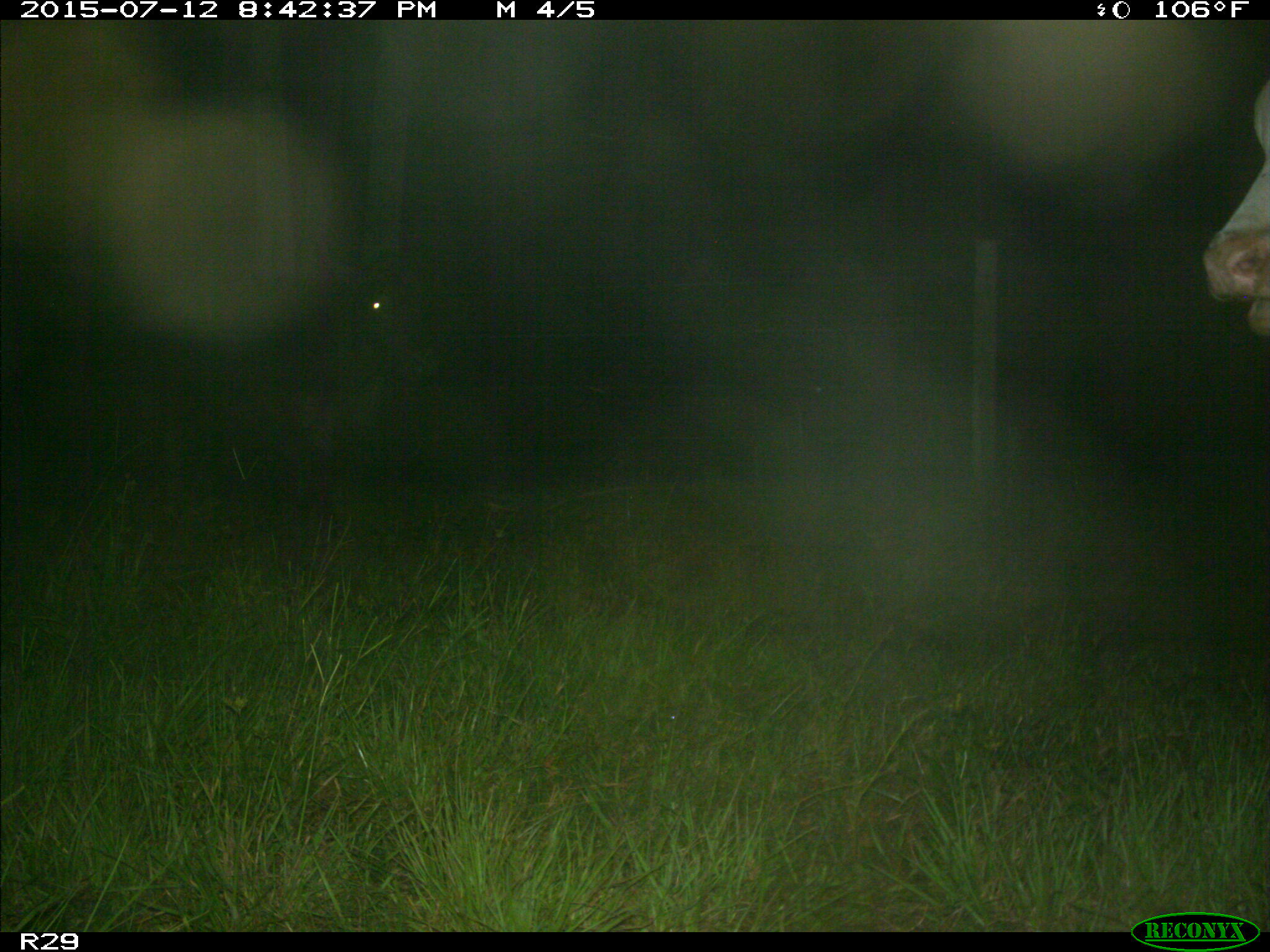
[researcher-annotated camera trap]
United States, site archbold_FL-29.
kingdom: Animalia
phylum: Chordata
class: Mammalia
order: Artiodactyla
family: Bovidae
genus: Bos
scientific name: Bos taurus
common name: domestic cow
Bos taurus (domestic cow).